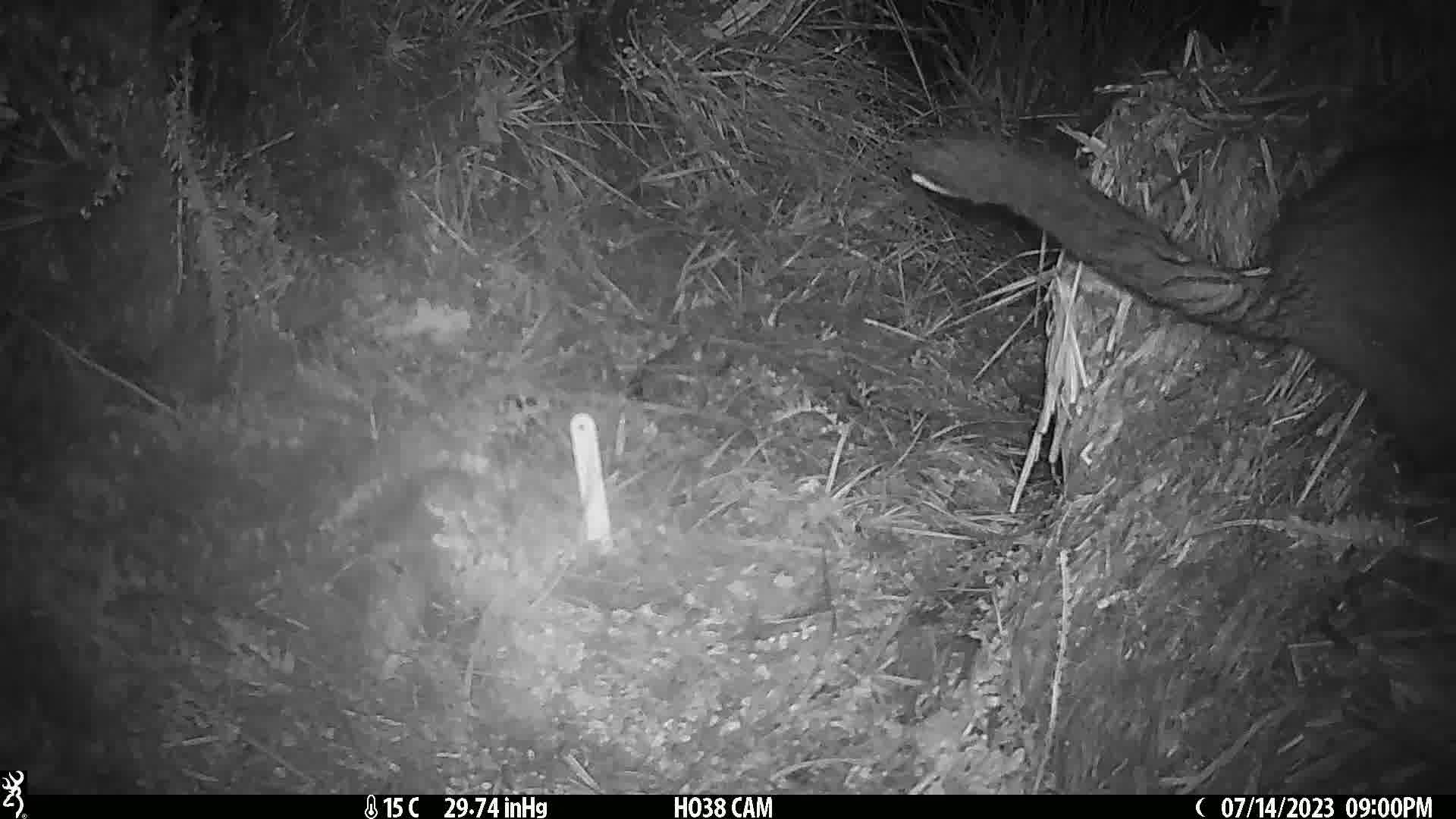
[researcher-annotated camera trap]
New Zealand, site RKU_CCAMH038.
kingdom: Animalia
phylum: Chordata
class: Mammalia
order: Diprotodontia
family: Phalangeridae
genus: Trichosurus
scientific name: Trichosurus vulpecula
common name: common brushtail possum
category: possum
Possum (common brushtail possum) (Trichosurus vulpecula).